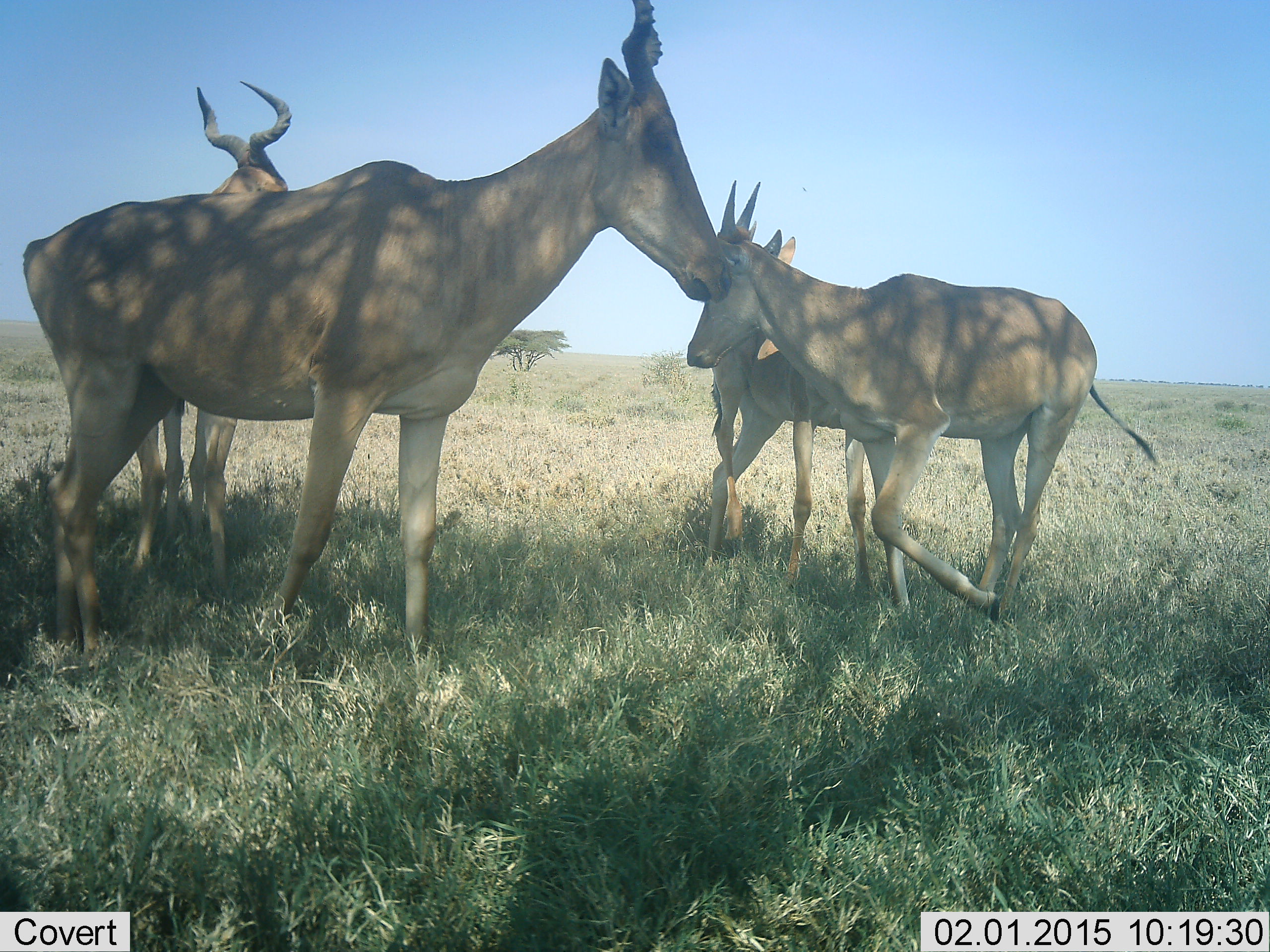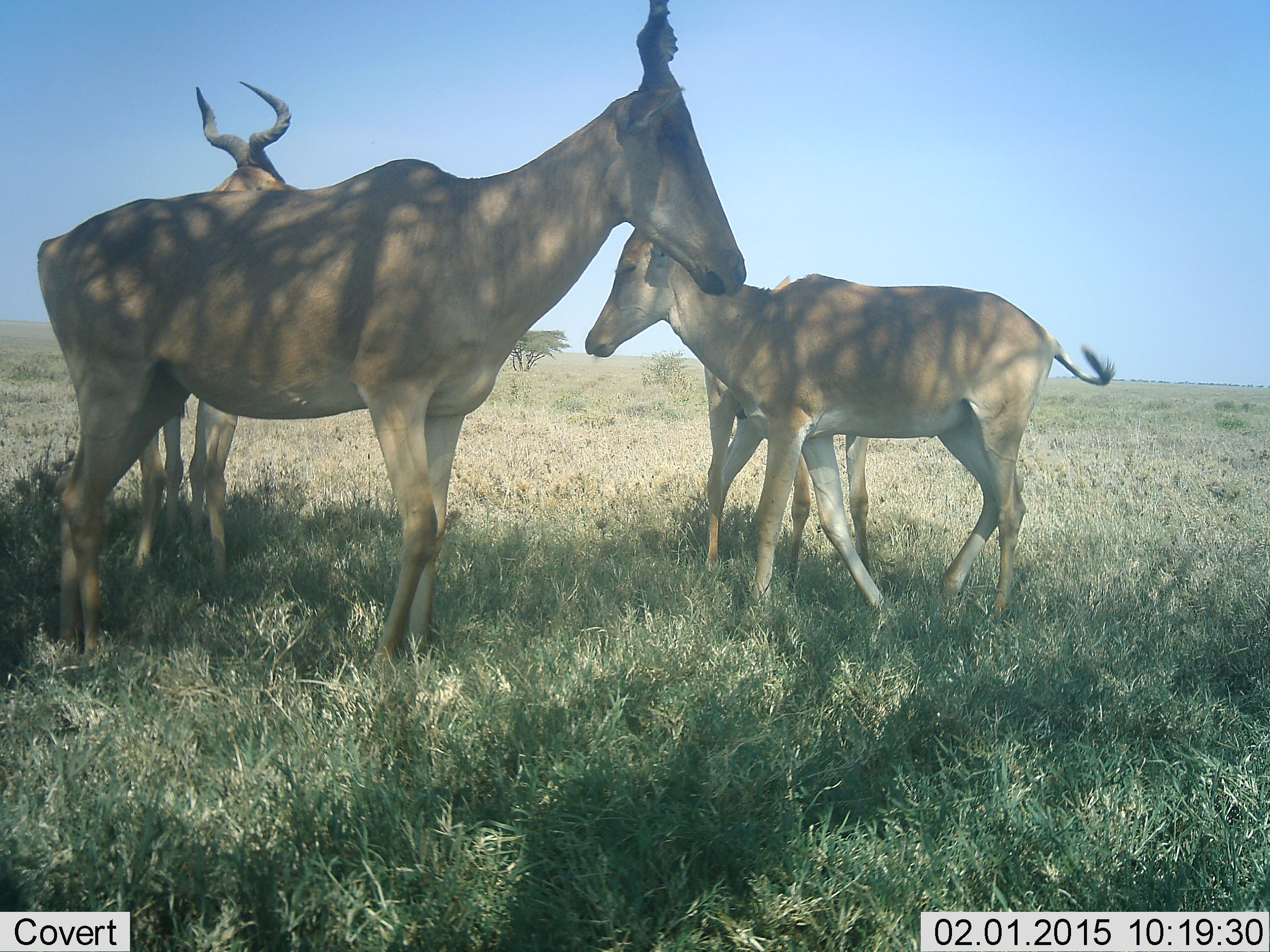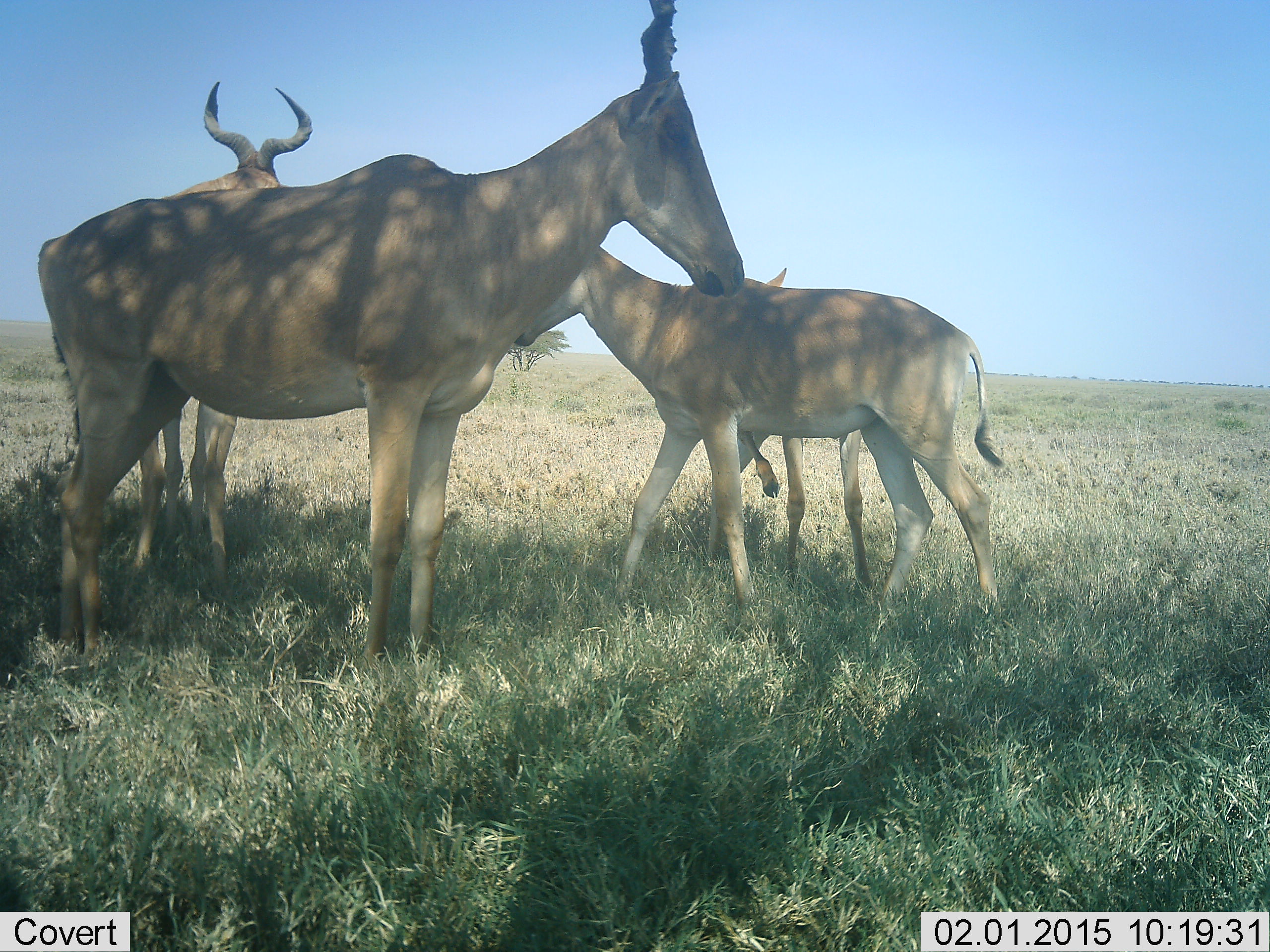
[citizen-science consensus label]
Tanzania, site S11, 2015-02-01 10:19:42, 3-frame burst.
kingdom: Animalia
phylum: Chordata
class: Mammalia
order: Artiodactyla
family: Bovidae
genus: Alcelaphus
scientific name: Alcelaphus buselaphus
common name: hartebeest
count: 4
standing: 90%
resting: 0%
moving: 50%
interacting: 30%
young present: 90%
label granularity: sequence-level